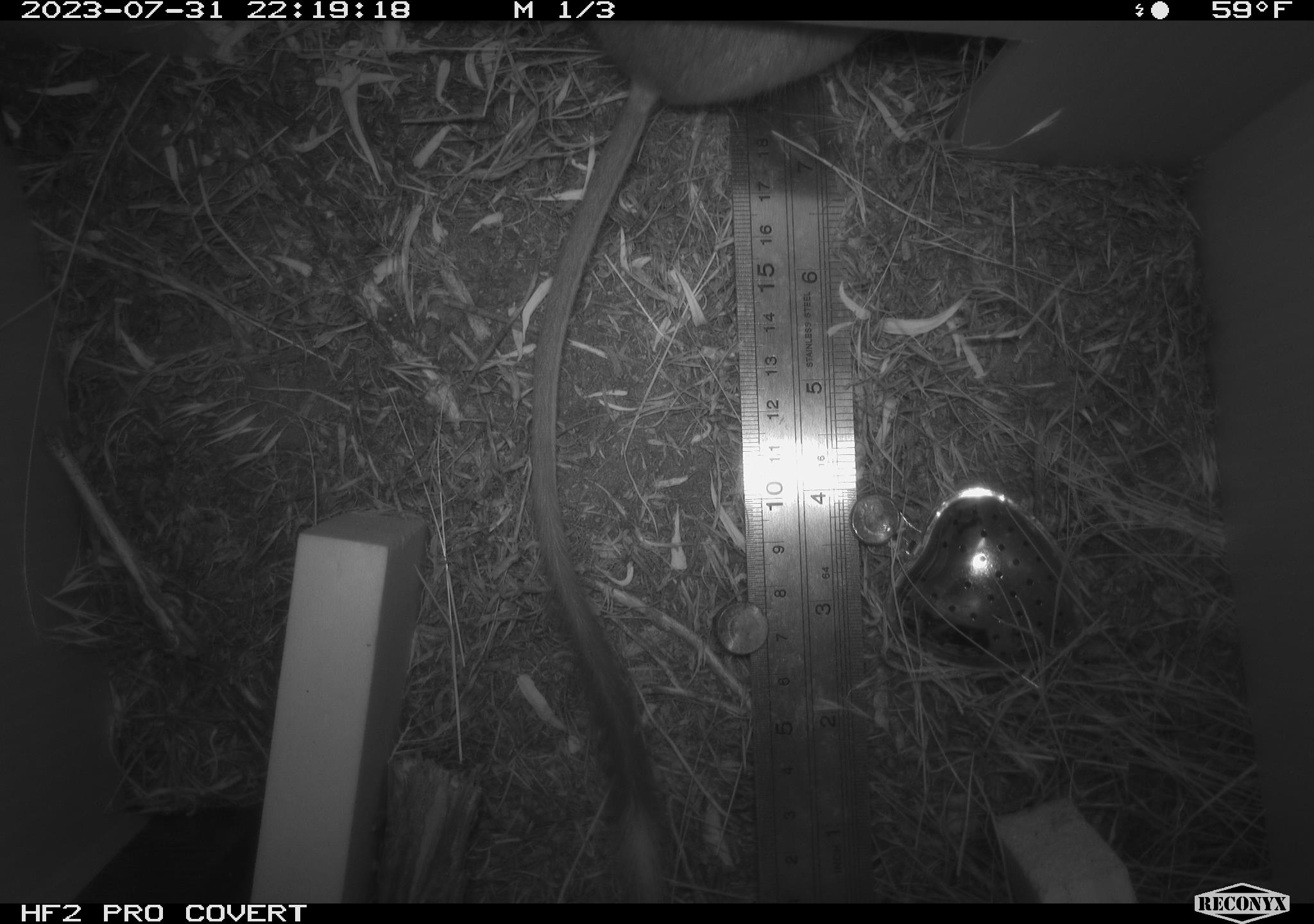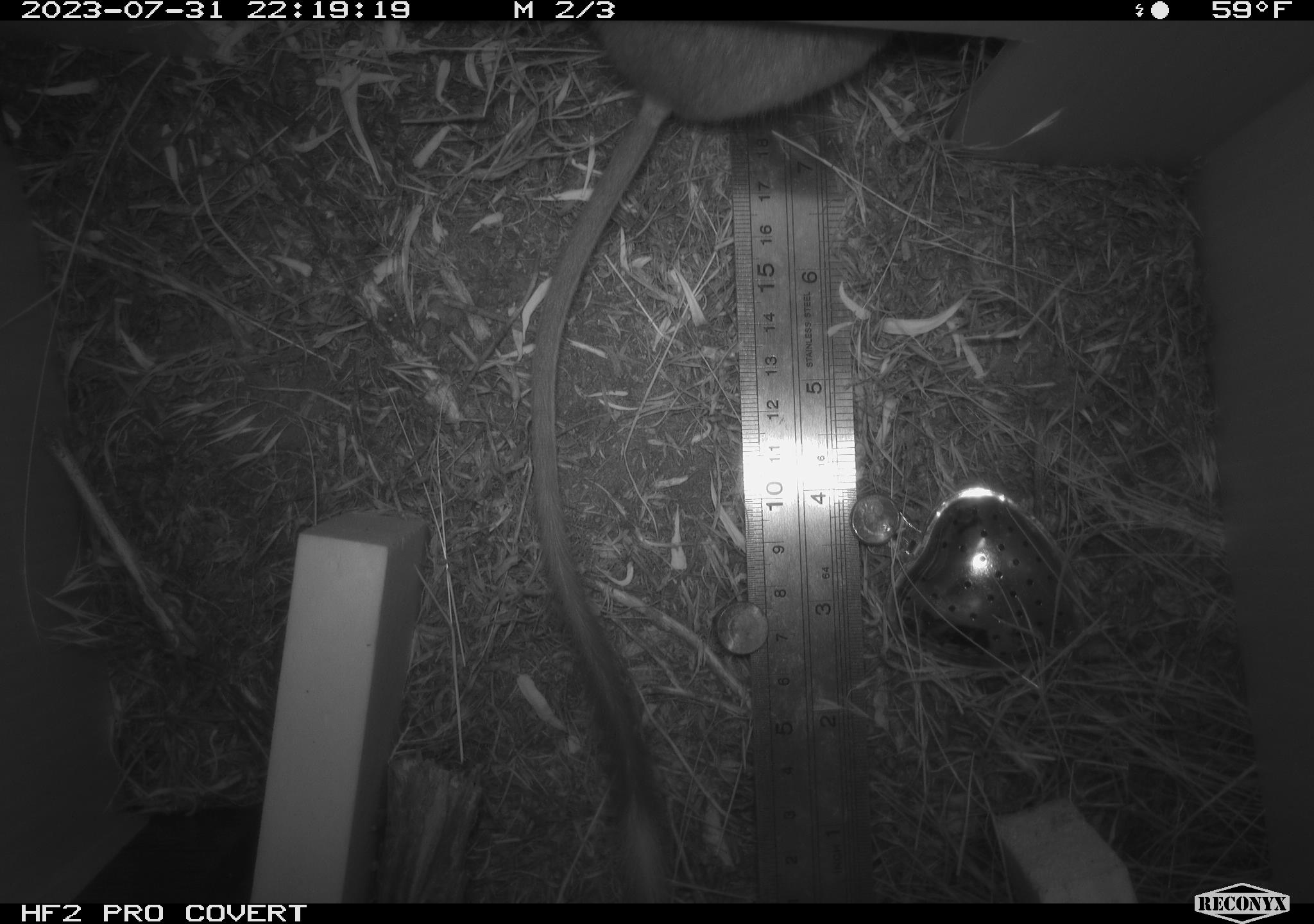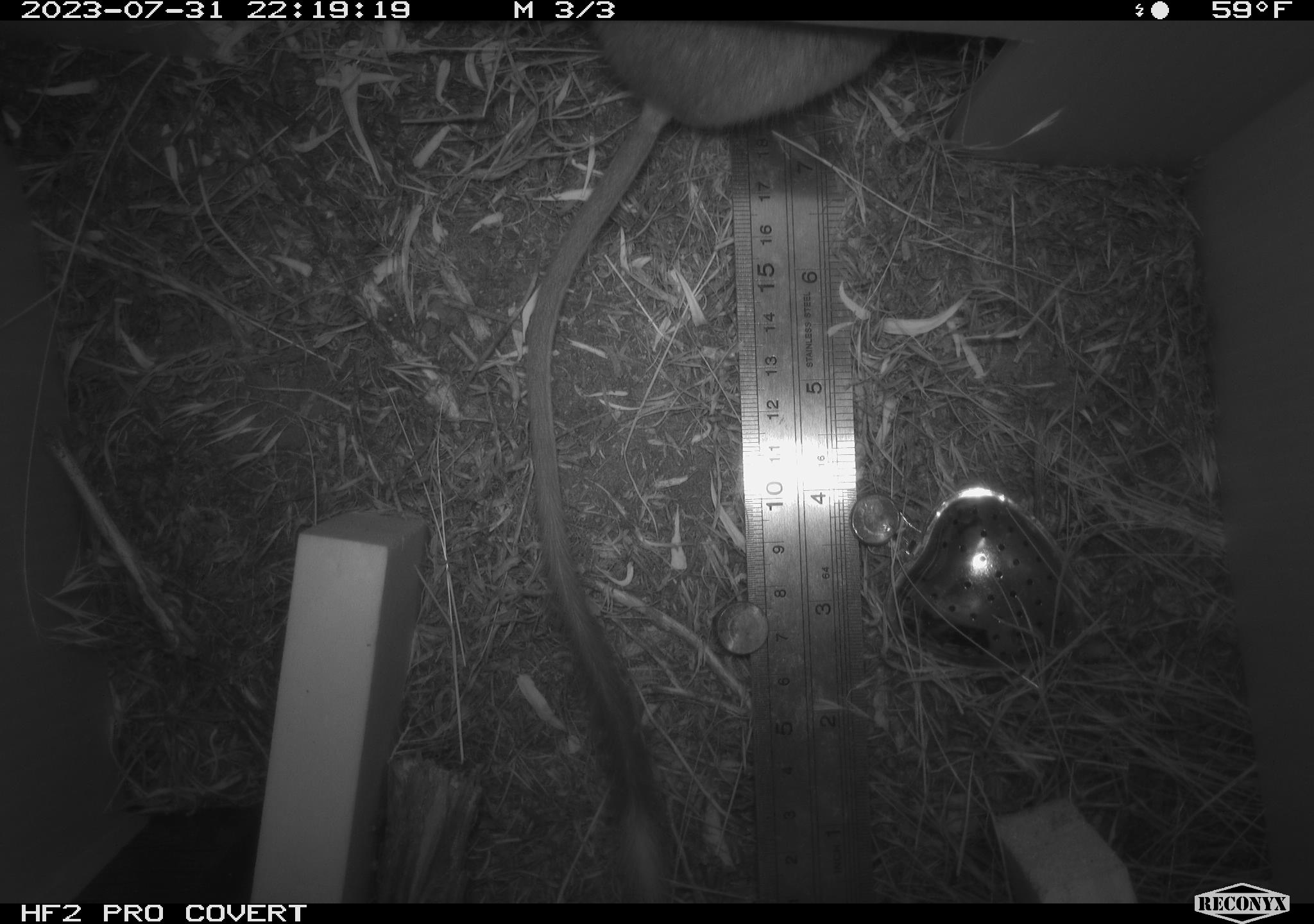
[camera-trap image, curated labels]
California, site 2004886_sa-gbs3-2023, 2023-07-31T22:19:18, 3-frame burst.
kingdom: Animalia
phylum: Chordata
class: Mammalia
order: Rodentia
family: Heteromyidae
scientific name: Heteromyidae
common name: kangaroo rats and pocket mice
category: heteromyidae family